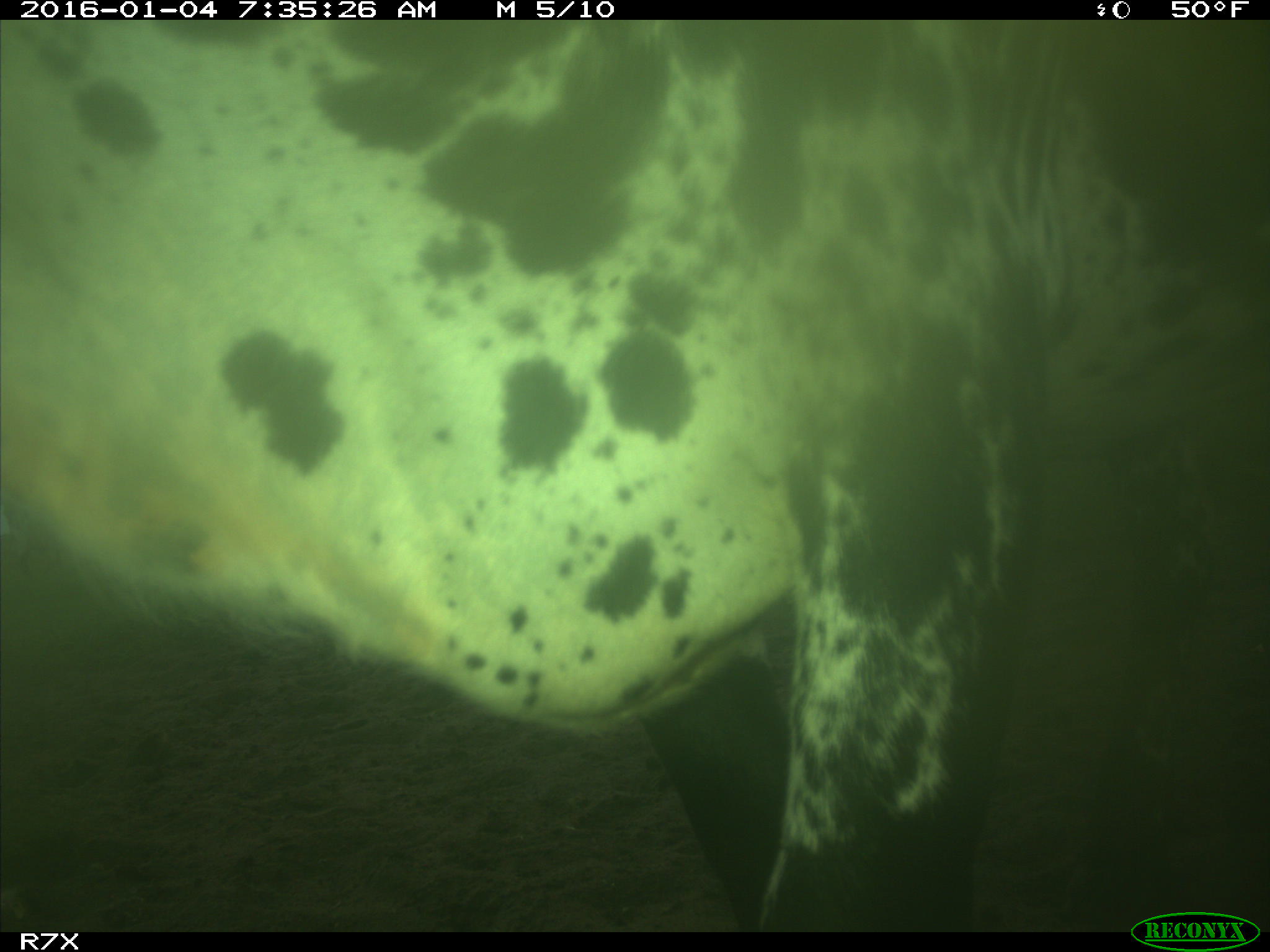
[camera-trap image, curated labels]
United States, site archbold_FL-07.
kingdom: Animalia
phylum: Chordata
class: Mammalia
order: Artiodactyla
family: Bovidae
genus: Bos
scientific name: Bos taurus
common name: domestic cow